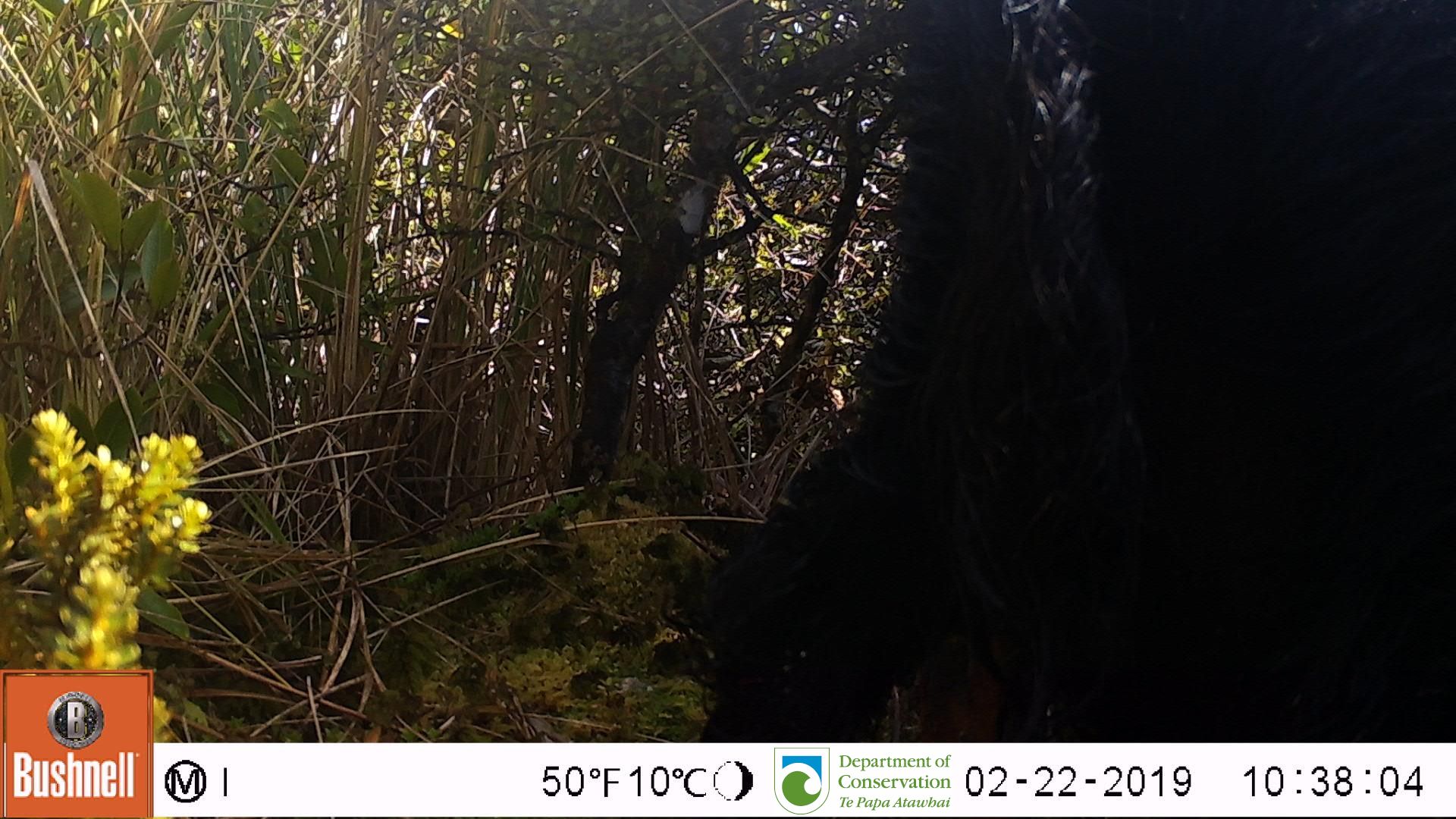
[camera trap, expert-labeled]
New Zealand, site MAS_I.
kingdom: Animalia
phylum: Chordata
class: Mammalia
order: Artiodactyla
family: Suidae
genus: Sus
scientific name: Sus scrofa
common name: pig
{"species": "pig (Sus scrofa)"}